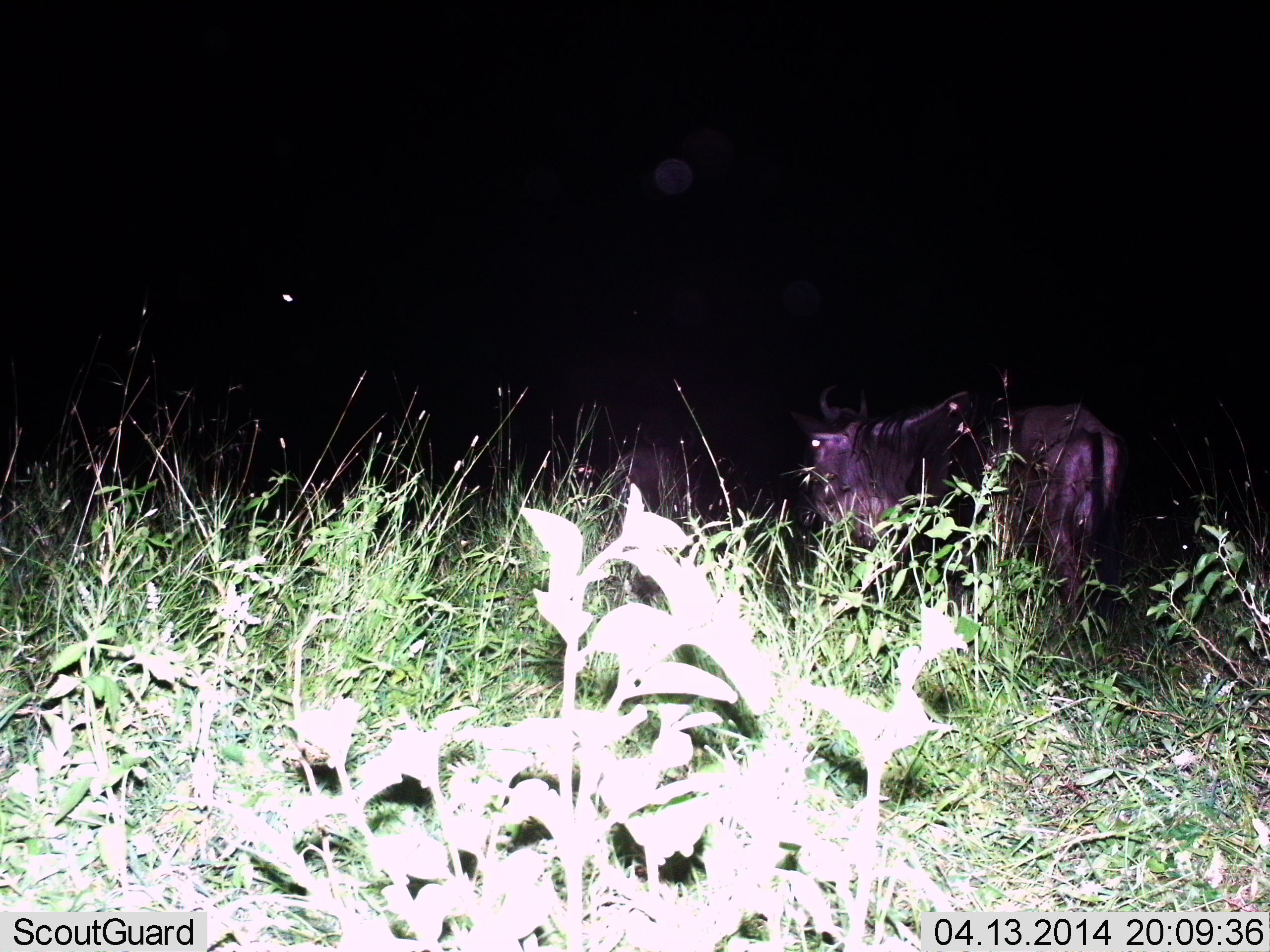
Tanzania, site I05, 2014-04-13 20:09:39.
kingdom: Animalia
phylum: Chordata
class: Mammalia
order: Artiodactyla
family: Bovidae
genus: Connochaetes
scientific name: Connochaetes taurinus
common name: blue wildebeest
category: wildebeest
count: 2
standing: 90%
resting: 0%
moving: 10%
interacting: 0%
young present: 0%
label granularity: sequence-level